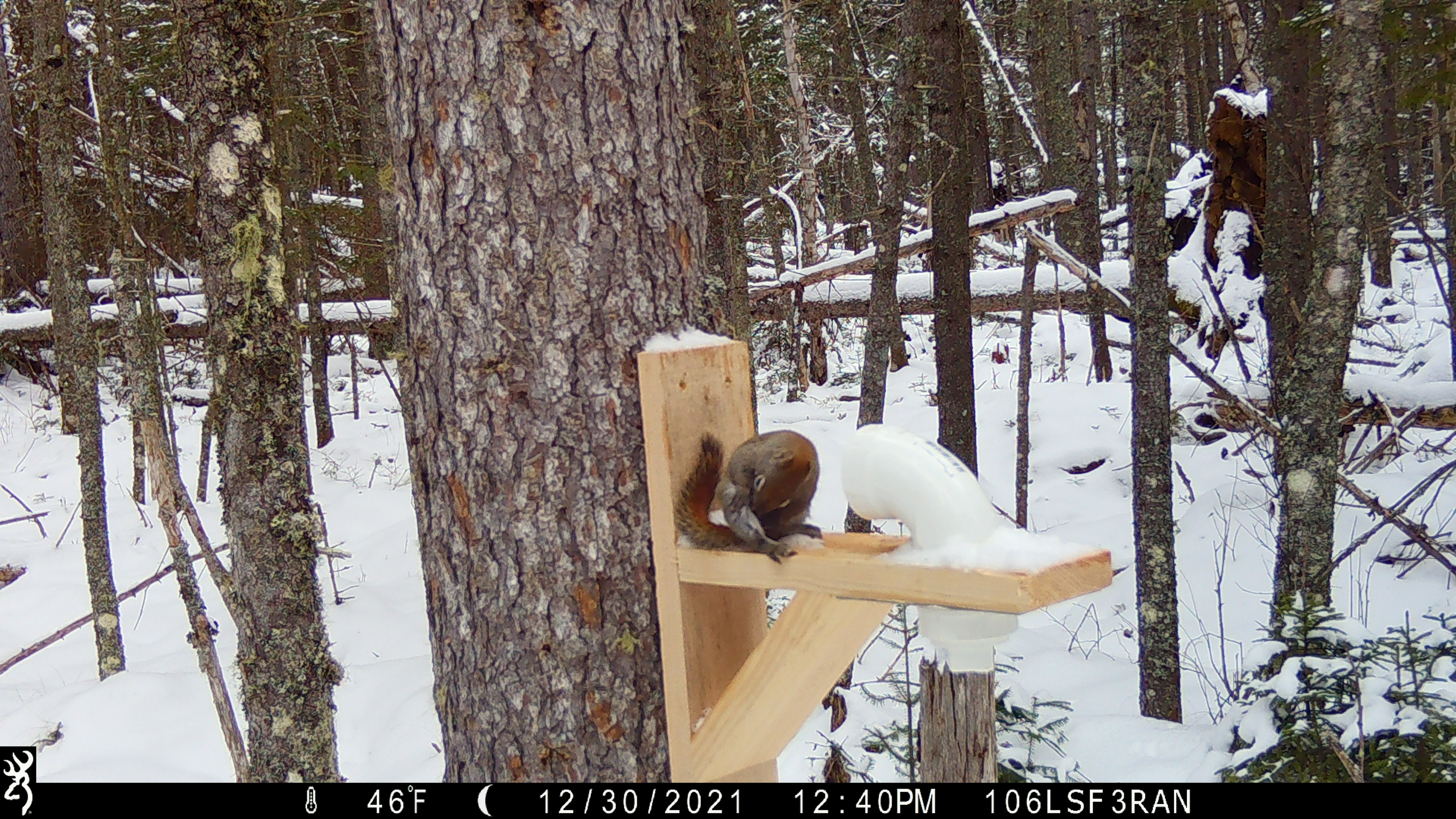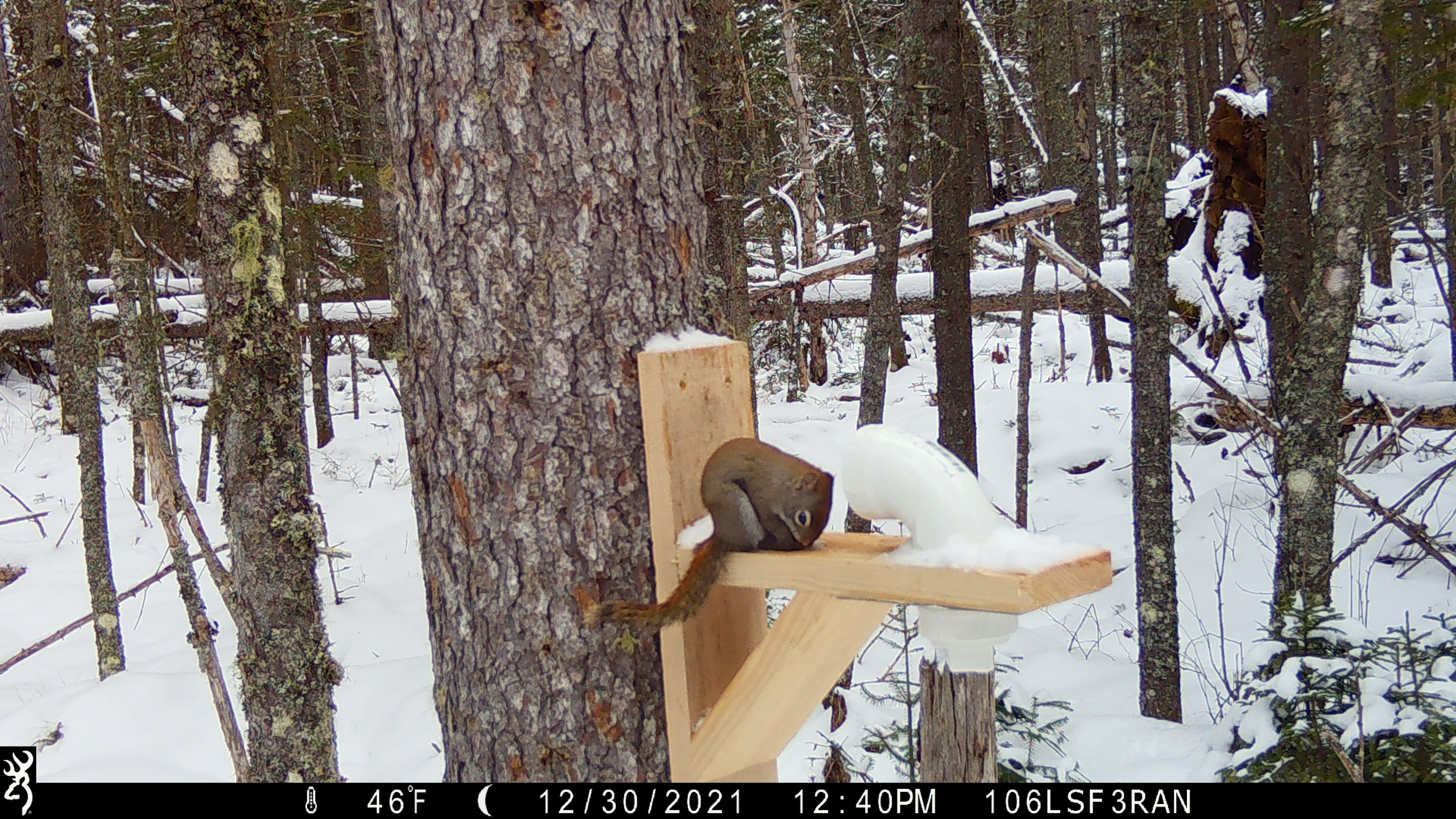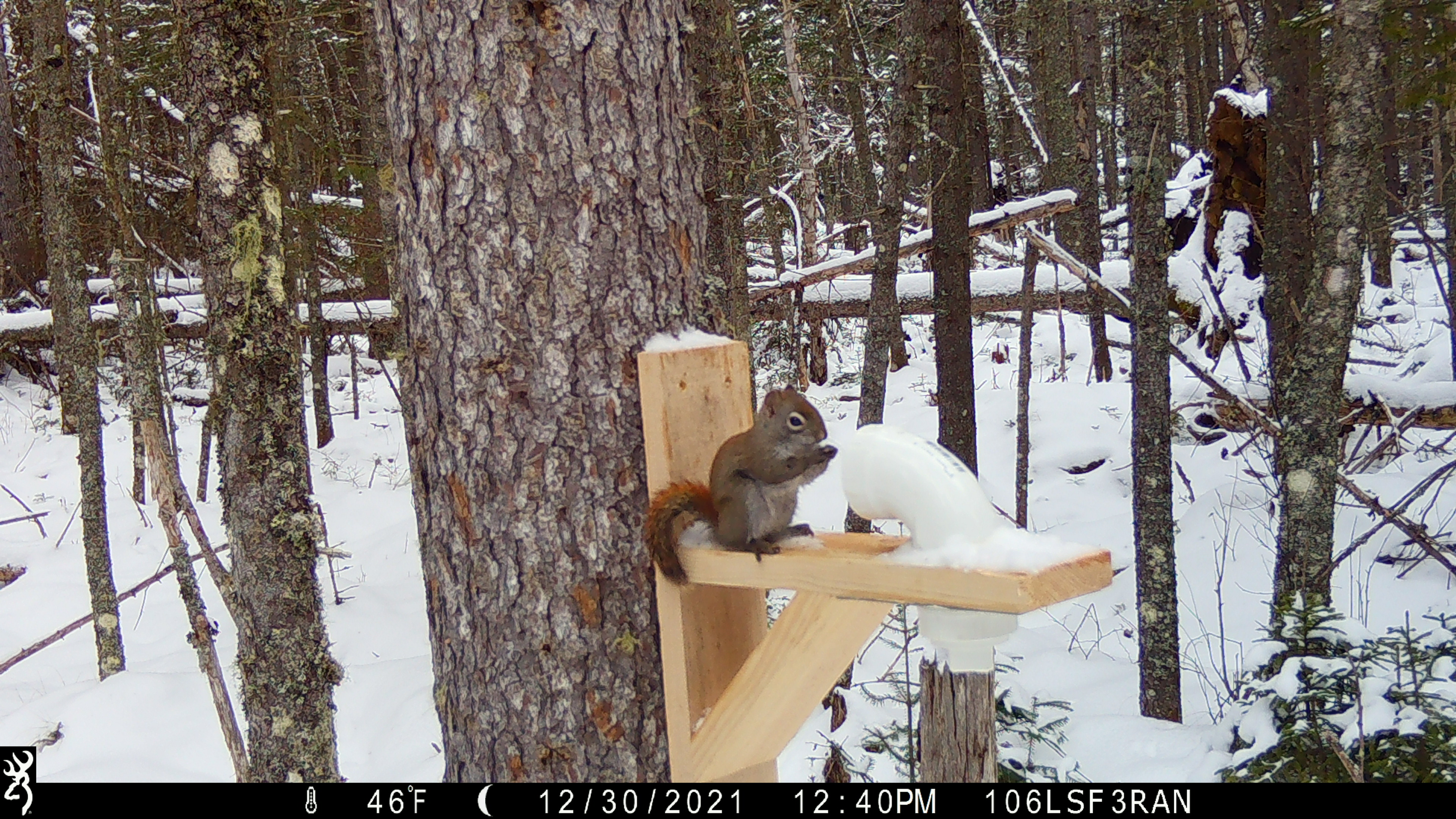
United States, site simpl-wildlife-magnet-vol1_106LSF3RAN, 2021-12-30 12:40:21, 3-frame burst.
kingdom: Animalia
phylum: Chordata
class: Mammalia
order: Rodentia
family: Sciuridae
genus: Tamiasciurus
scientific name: Tamiasciurus hudsonicus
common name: red squirrel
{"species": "red squirrel (Tamiasciurus hudsonicus)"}